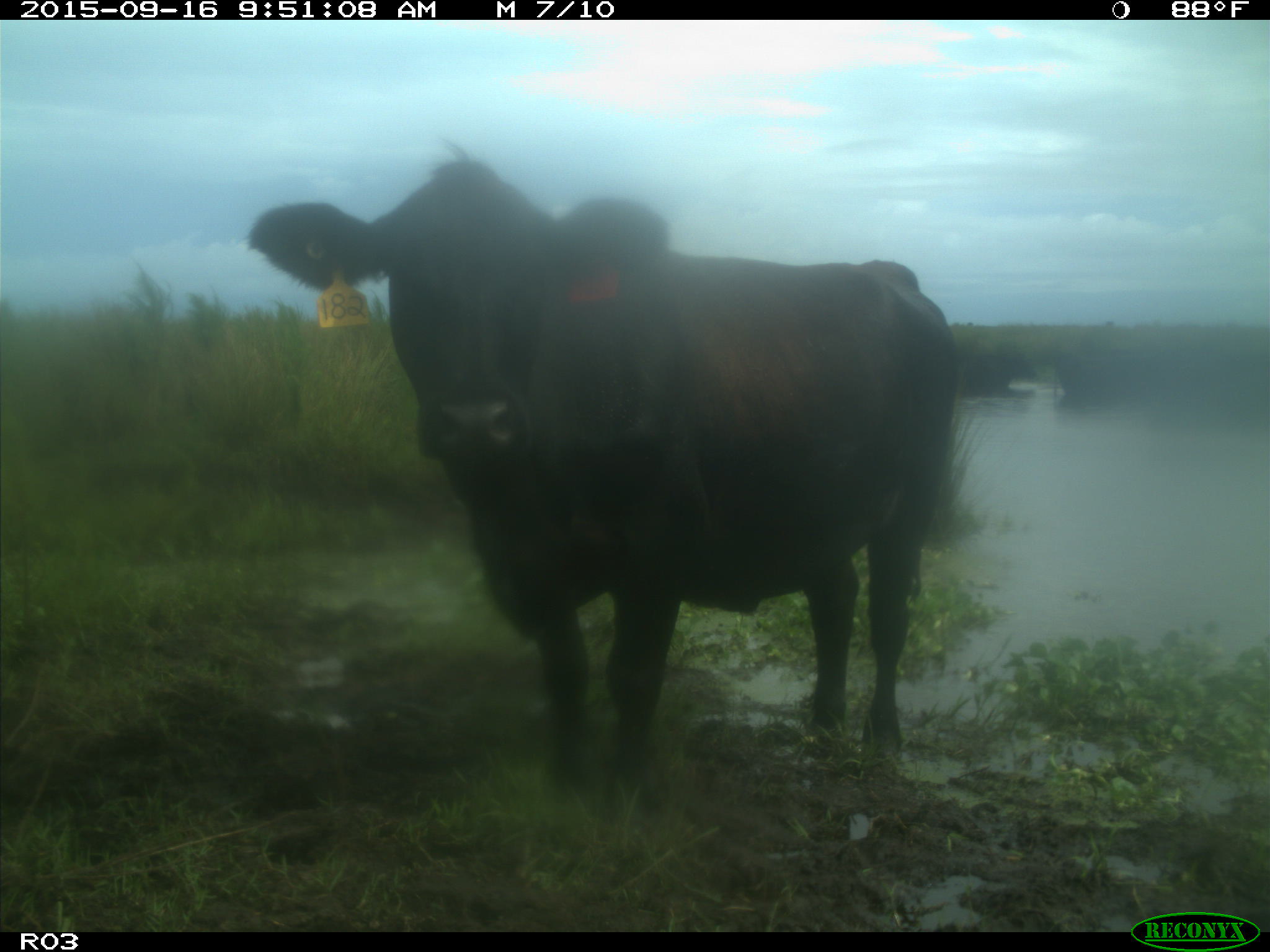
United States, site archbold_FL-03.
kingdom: Animalia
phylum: Chordata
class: Mammalia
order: Artiodactyla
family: Bovidae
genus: Bos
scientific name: Bos taurus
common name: domestic cow